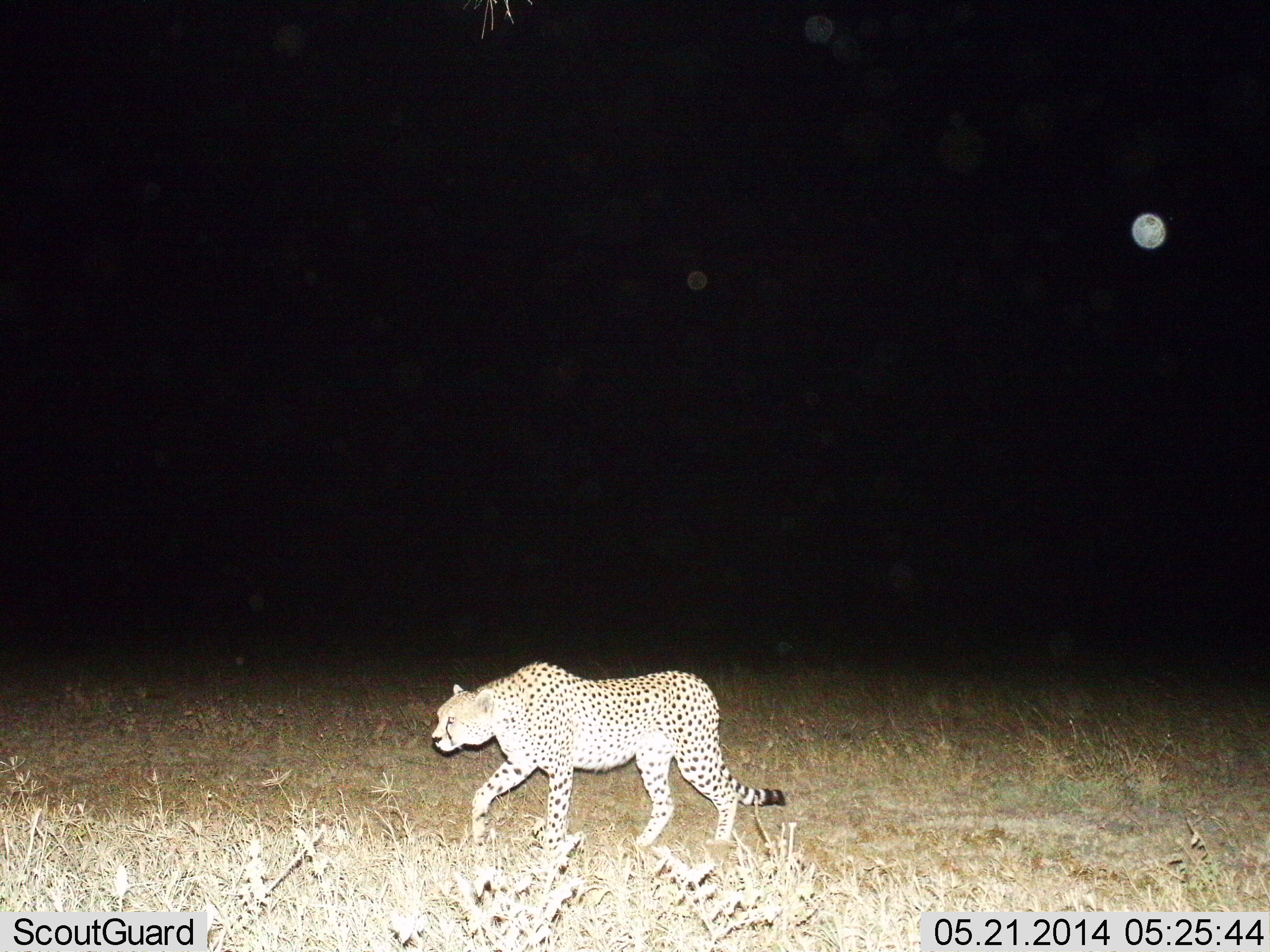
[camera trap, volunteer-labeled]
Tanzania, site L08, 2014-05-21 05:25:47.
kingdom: Animalia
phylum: Chordata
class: Mammalia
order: Carnivora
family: Felidae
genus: Acinonyx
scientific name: Acinonyx jubatus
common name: cheetah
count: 1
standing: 10%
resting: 0%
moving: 100%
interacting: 0%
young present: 0%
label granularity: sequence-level